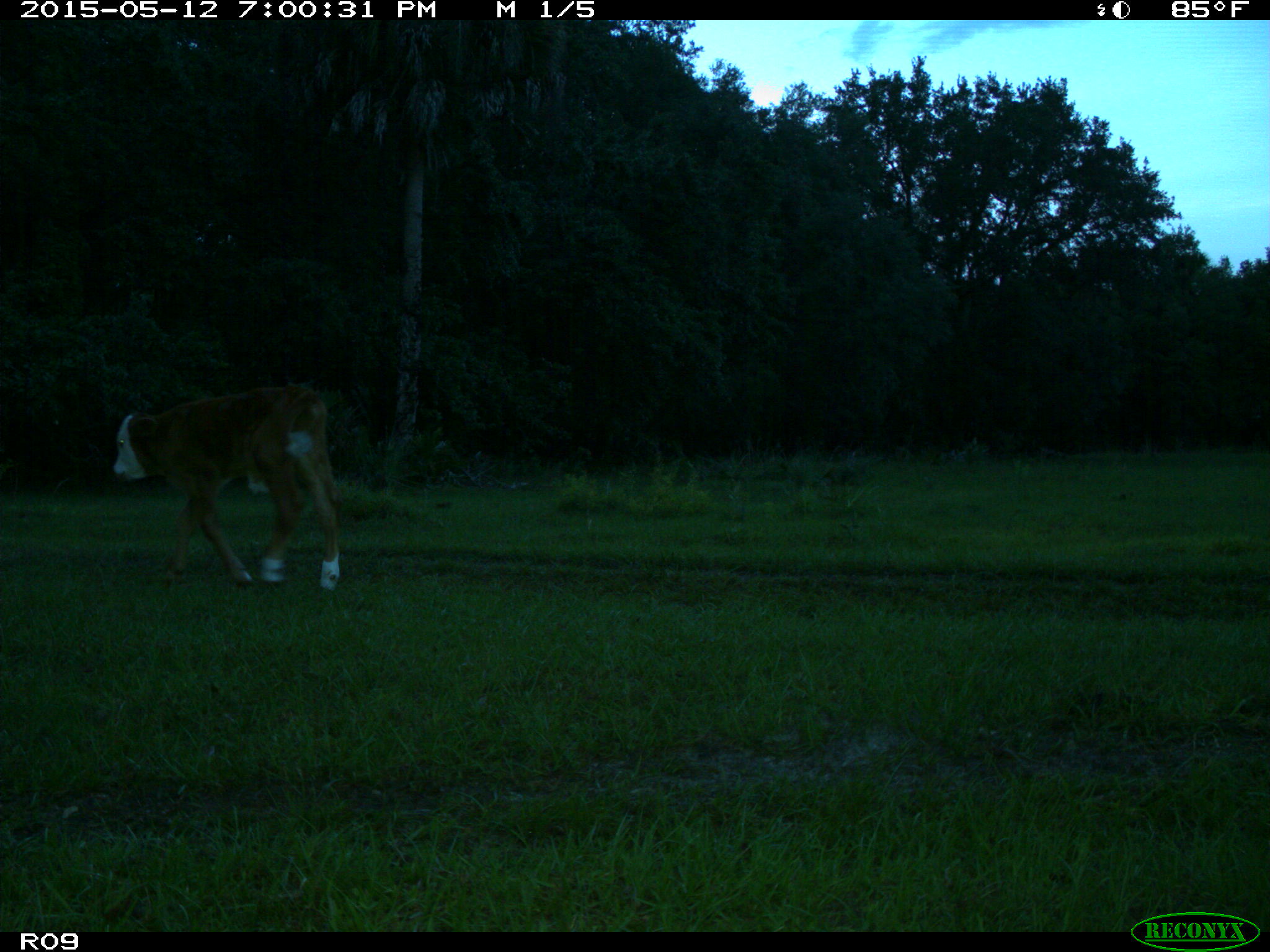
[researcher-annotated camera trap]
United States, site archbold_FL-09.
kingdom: Animalia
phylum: Chordata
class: Mammalia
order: Artiodactyla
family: Bovidae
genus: Bos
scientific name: Bos taurus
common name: domestic cow